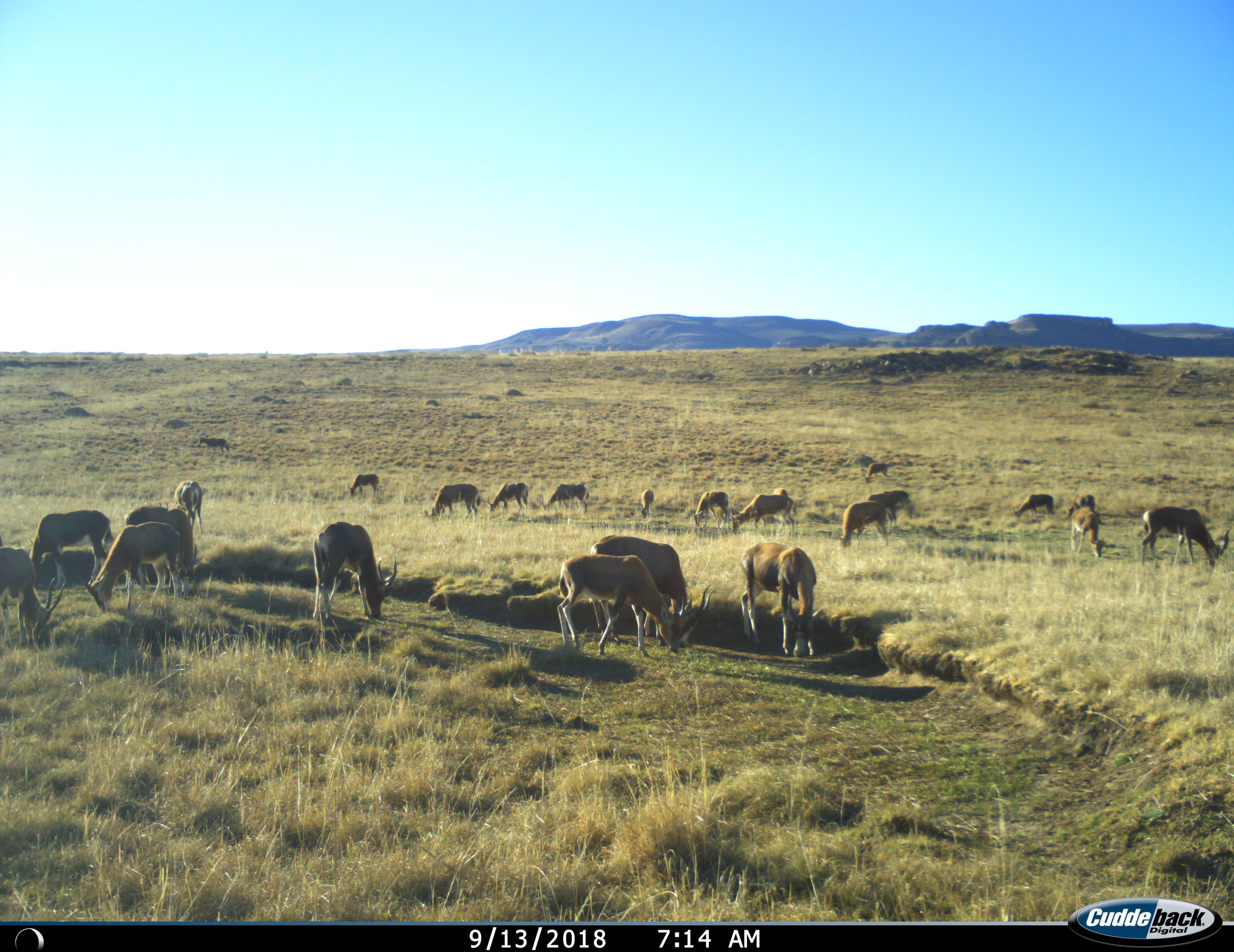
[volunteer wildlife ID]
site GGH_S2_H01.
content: unidentified animal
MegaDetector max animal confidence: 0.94